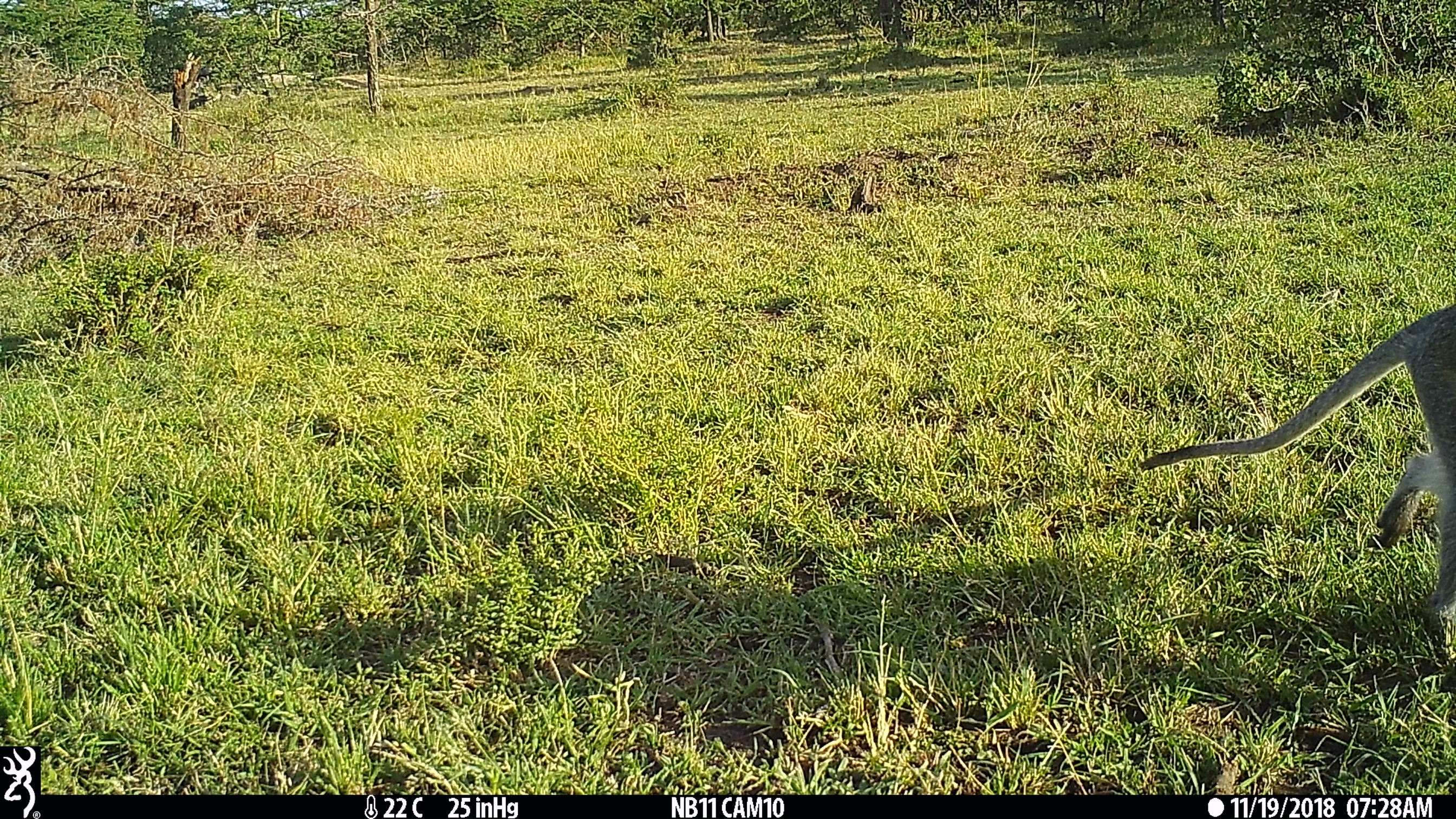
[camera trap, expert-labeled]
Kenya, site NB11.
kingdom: Animalia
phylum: Chordata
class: Mammalia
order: Primates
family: Cercopithecidae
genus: Chlorocebus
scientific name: Chlorocebus pygerythrus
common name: vervet monkey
Vervet monkey (Chlorocebus pygerythrus).